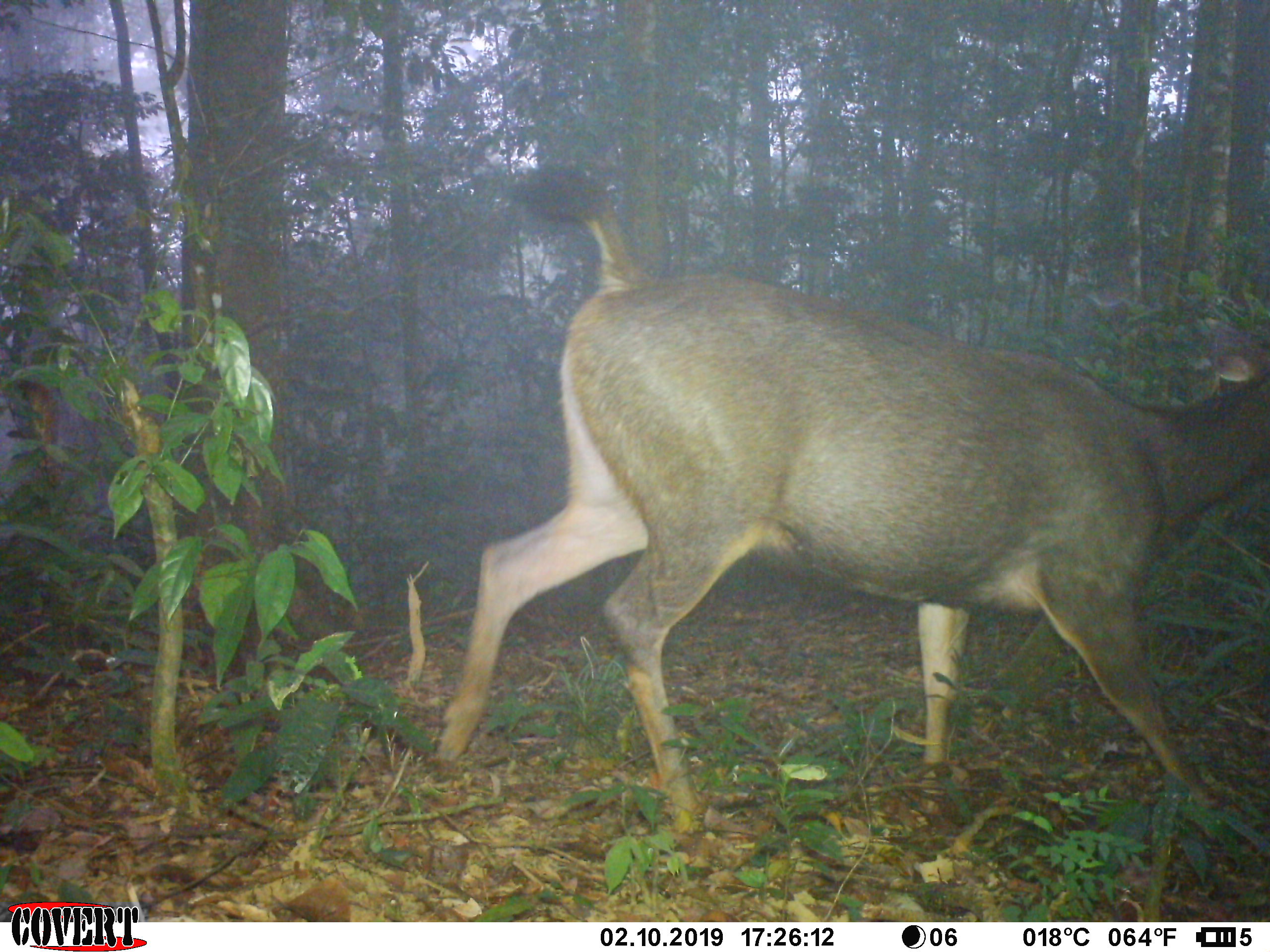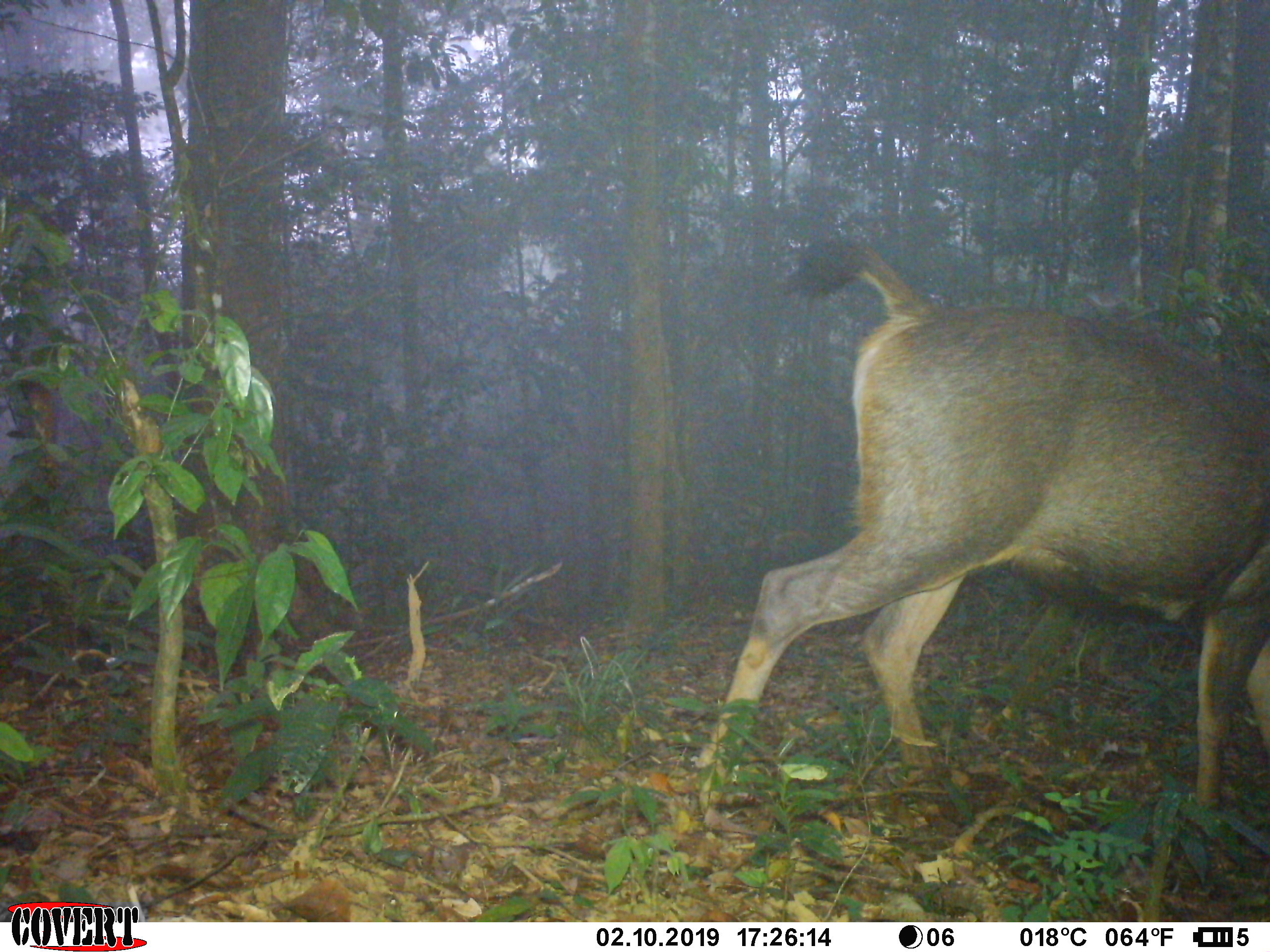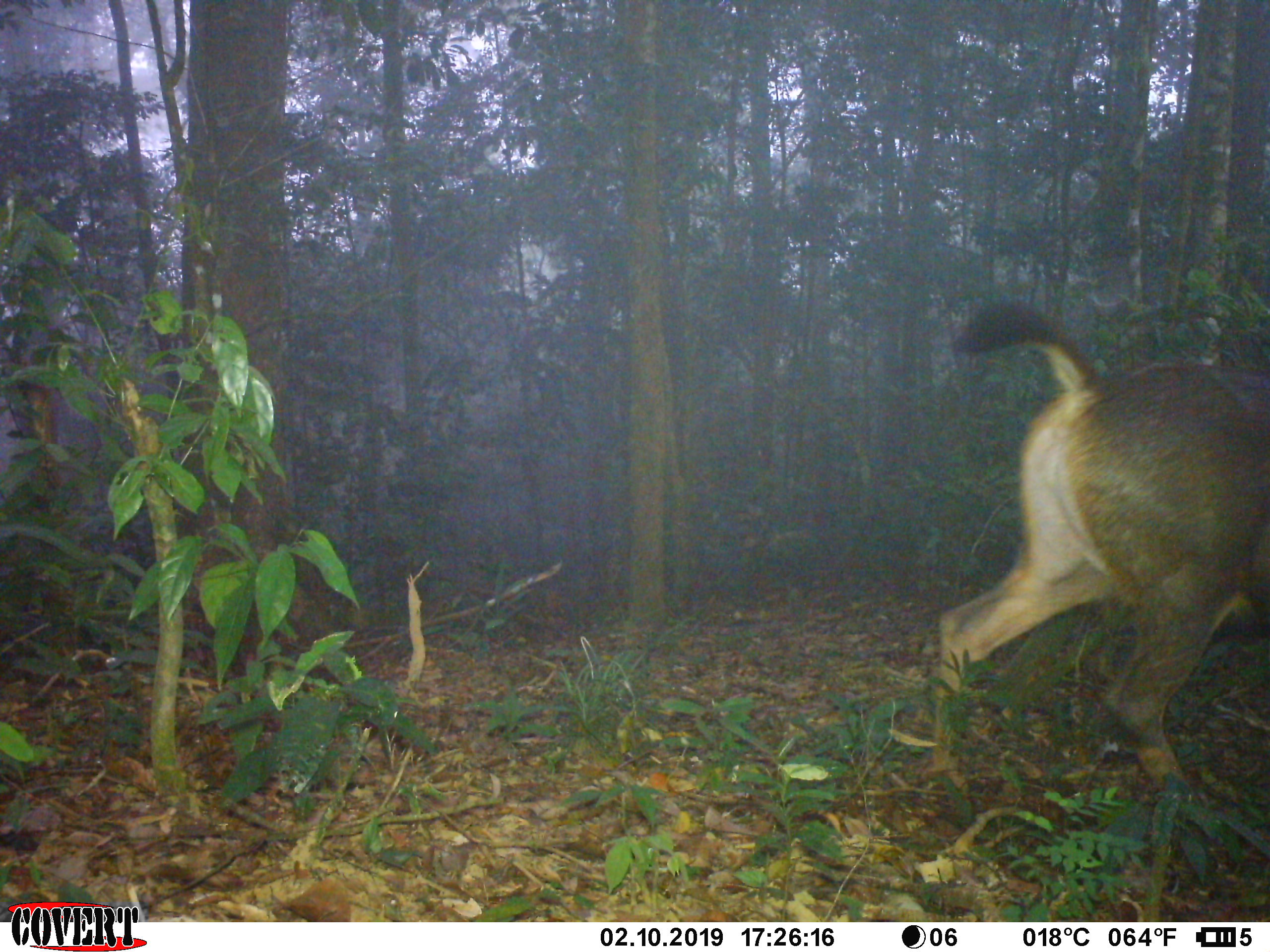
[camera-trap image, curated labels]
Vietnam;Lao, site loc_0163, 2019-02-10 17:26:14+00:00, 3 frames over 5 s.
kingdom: Animalia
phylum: Chordata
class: Mammalia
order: Artiodactyla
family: Cervidae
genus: Rusa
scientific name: Rusa unicolor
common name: sambar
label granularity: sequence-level